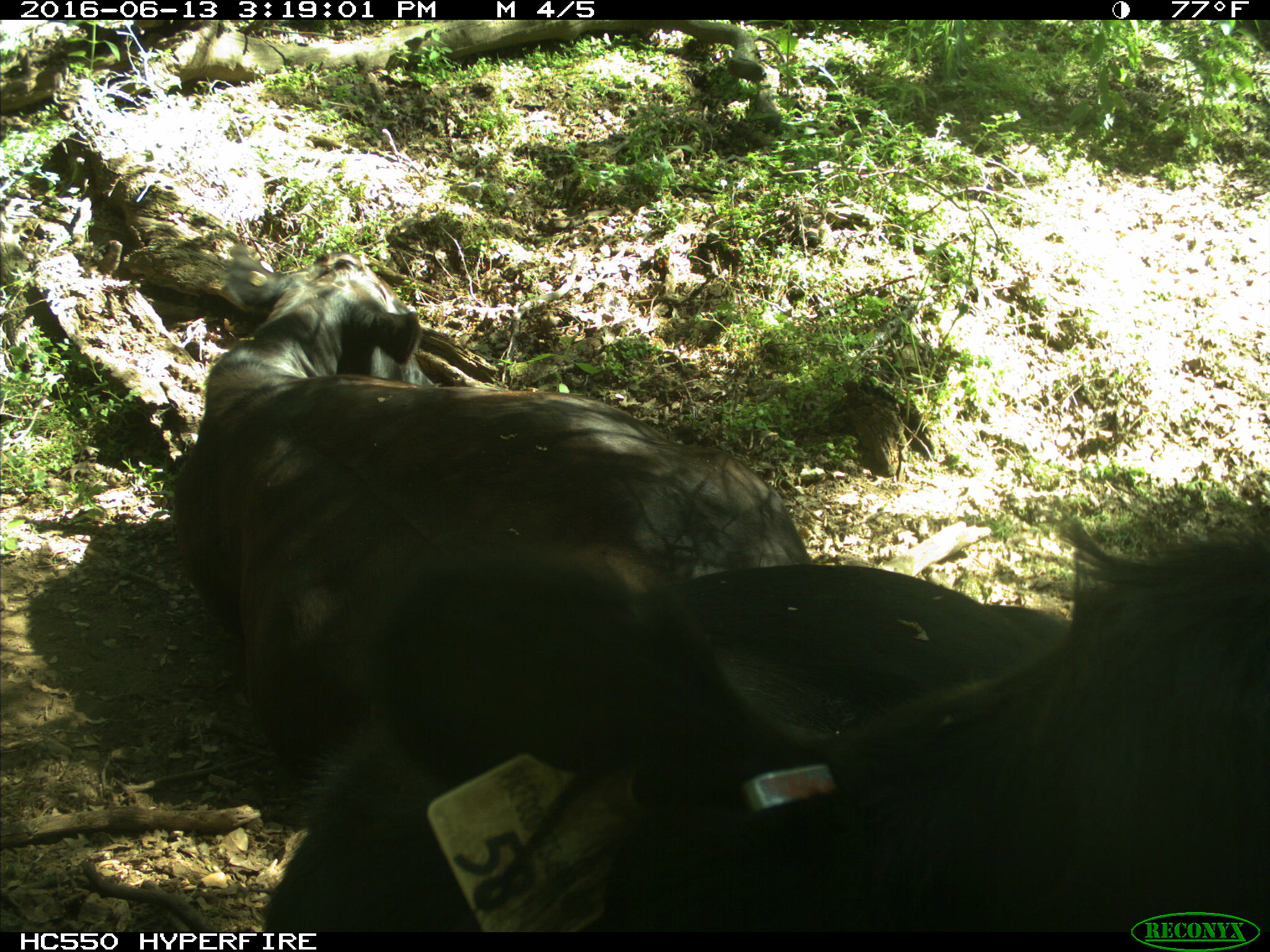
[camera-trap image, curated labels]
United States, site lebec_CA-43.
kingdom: Animalia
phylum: Chordata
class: Mammalia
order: Artiodactyla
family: Bovidae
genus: Bos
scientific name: Bos taurus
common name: domestic cow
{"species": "Bos taurus (domestic cow)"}